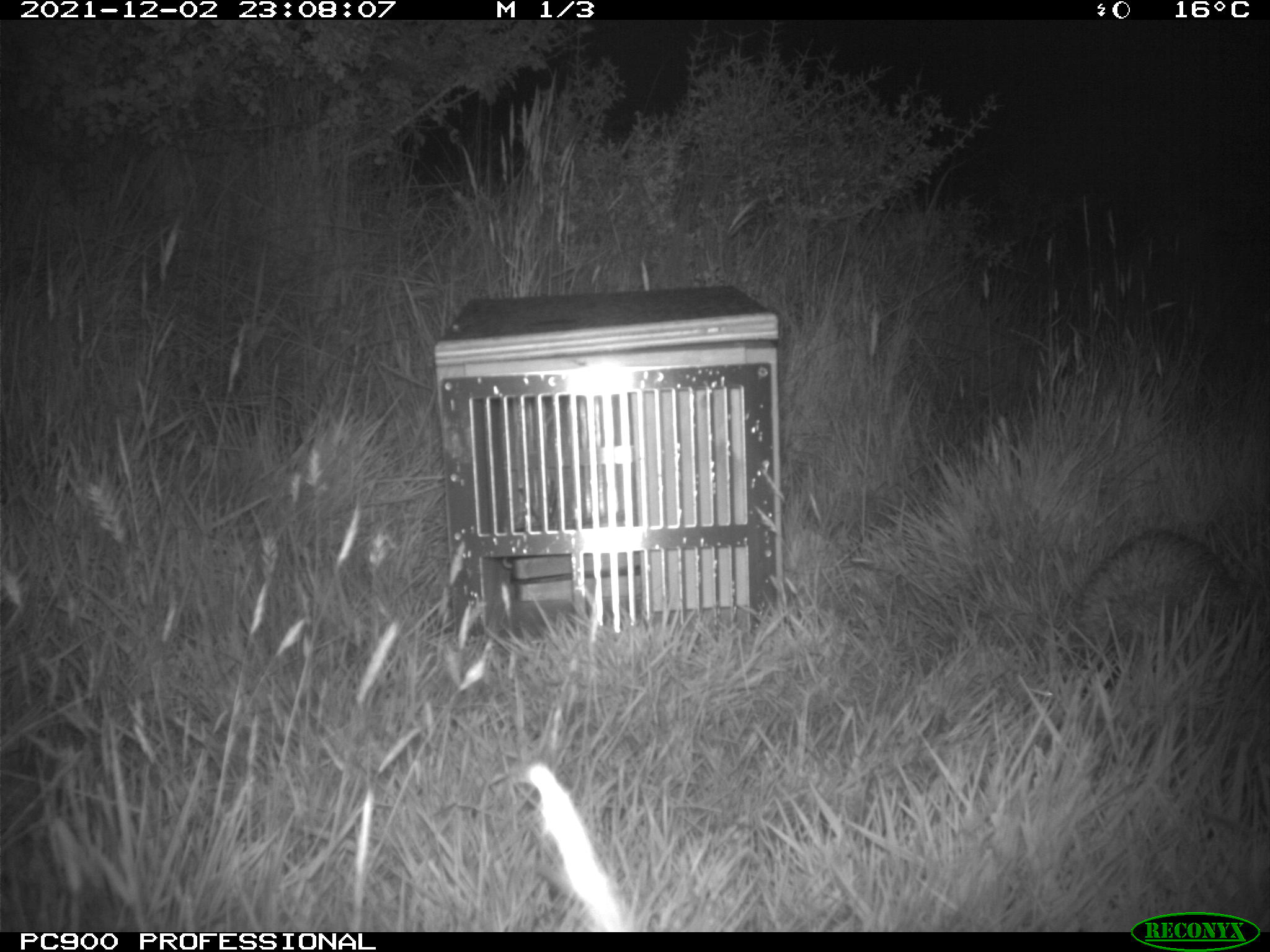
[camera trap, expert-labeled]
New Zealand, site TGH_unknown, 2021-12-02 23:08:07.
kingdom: Animalia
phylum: Chordata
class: Mammalia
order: Eulipotyphla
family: Erinaceidae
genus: Erinaceus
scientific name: Erinaceus europaeus europaeus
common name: european hedgehog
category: hedgehog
Hedgehog (european hedgehog) (Erinaceus europaeus europaeus).